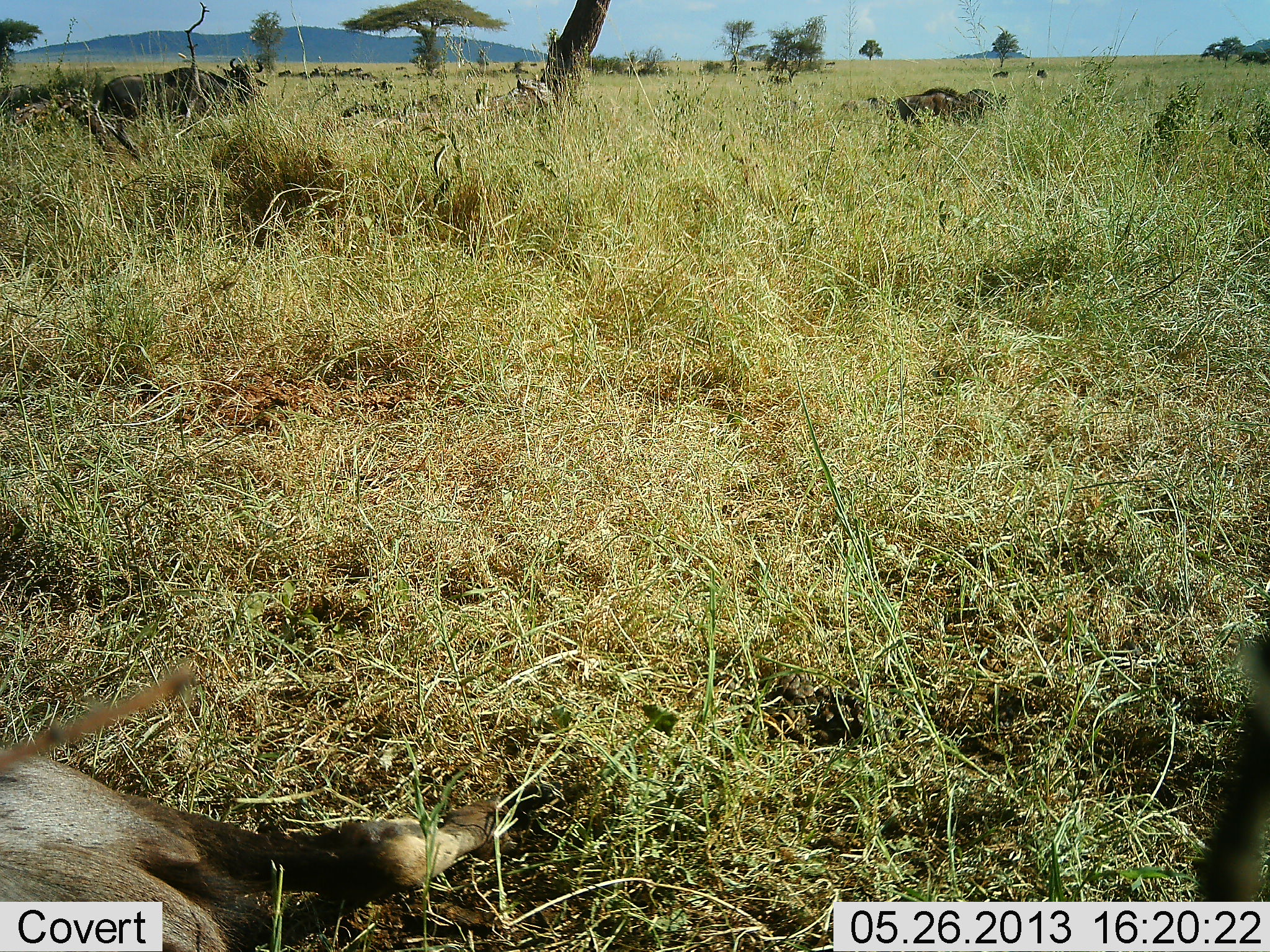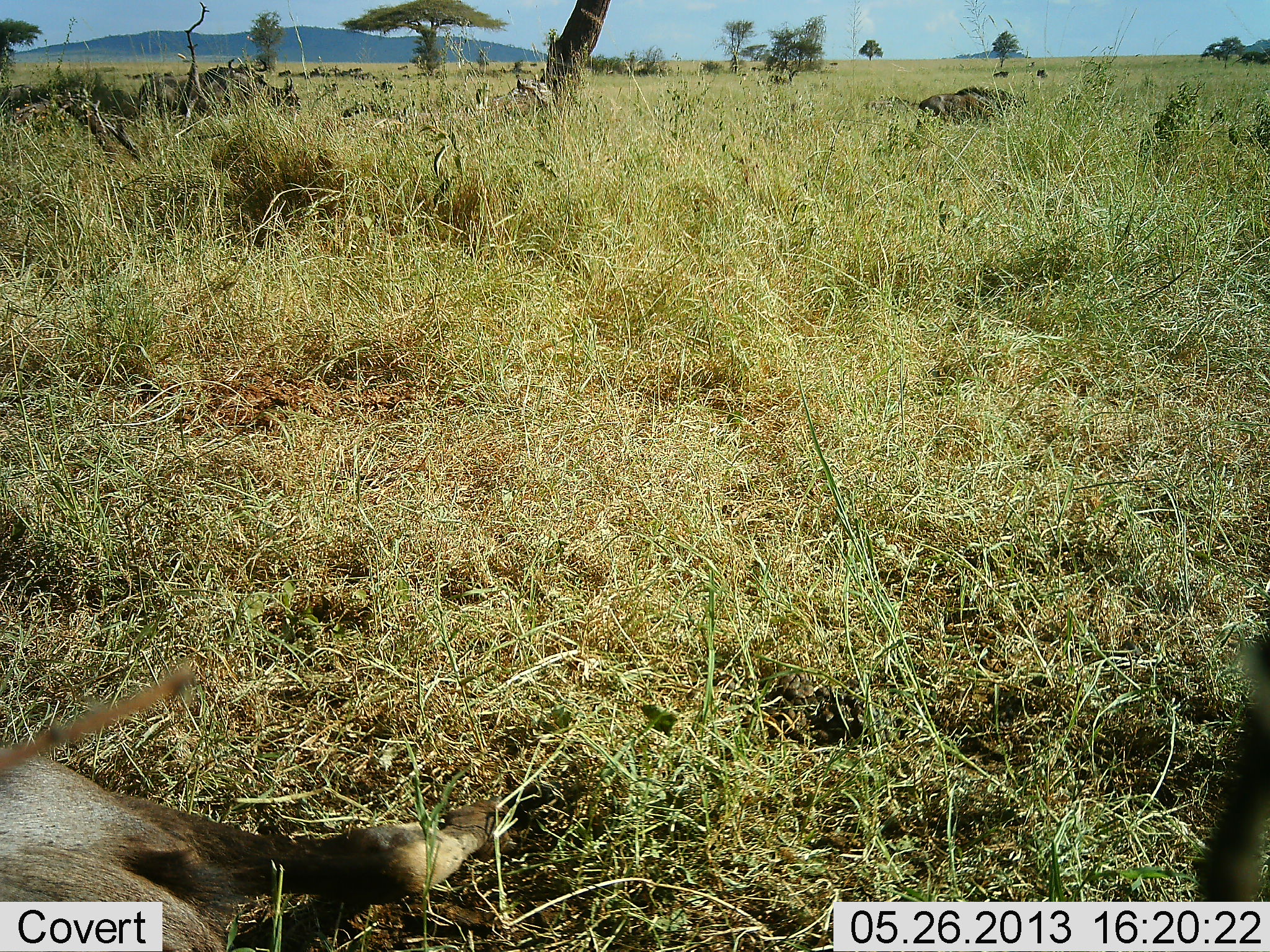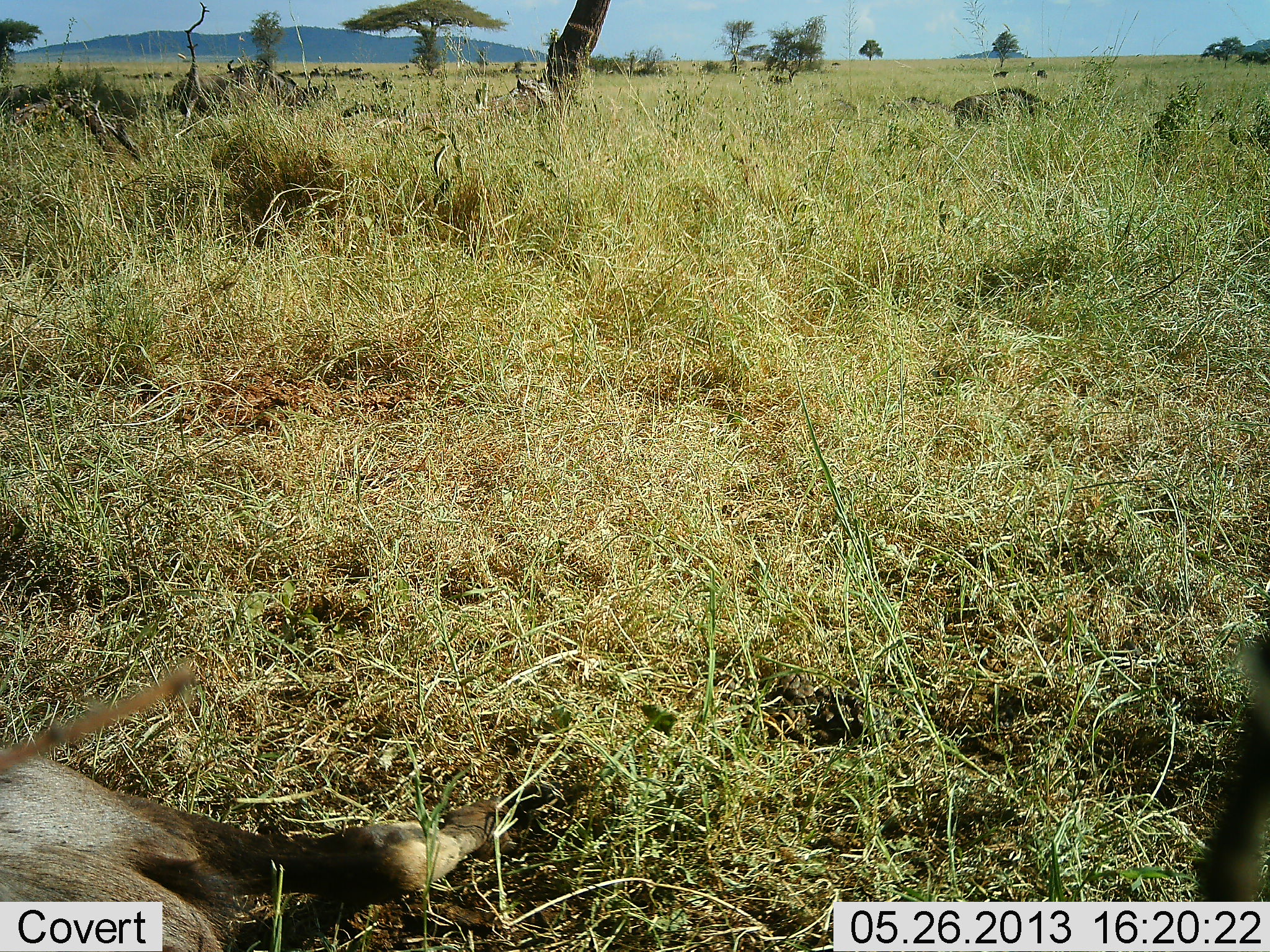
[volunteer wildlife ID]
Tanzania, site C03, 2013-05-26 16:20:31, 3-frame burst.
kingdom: Animalia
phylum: Chordata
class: Mammalia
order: Artiodactyla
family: Bovidae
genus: Connochaetes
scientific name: Connochaetes taurinus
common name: blue wildebeest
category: wildebeest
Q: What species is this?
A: Wildebeest (blue wildebeest) (Connochaetes taurinus).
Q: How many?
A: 6.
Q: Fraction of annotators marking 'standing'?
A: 42%.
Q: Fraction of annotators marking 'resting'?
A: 53%.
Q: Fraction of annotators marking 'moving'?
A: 89%.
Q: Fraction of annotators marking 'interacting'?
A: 5%.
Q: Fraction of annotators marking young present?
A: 0%.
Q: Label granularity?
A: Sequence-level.